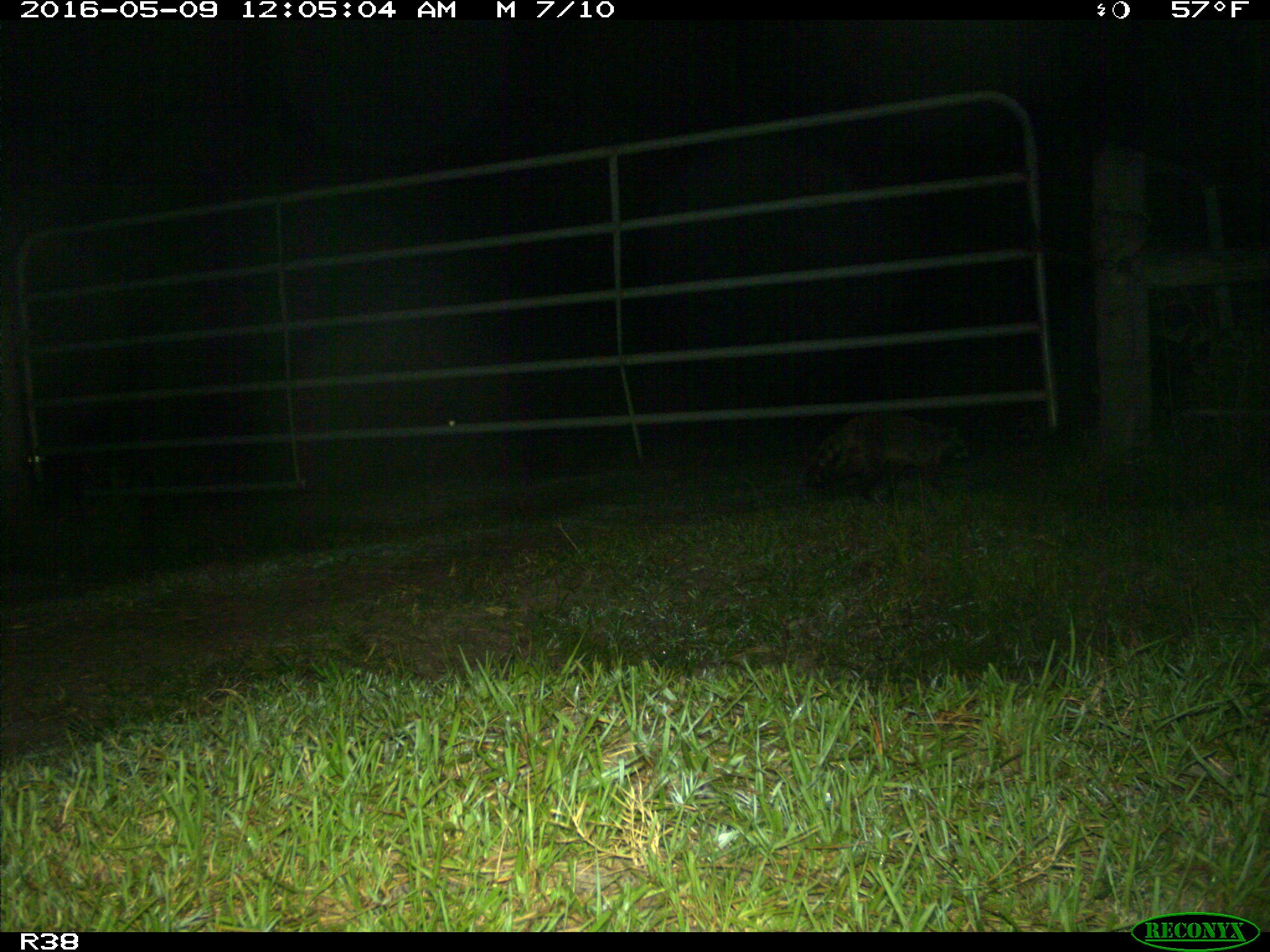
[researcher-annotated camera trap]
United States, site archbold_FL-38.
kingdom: Animalia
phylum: Chordata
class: Mammalia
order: Carnivora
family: Procyonidae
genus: Procyon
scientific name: Procyon lotor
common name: common raccoon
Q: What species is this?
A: Procyon lotor (common raccoon).